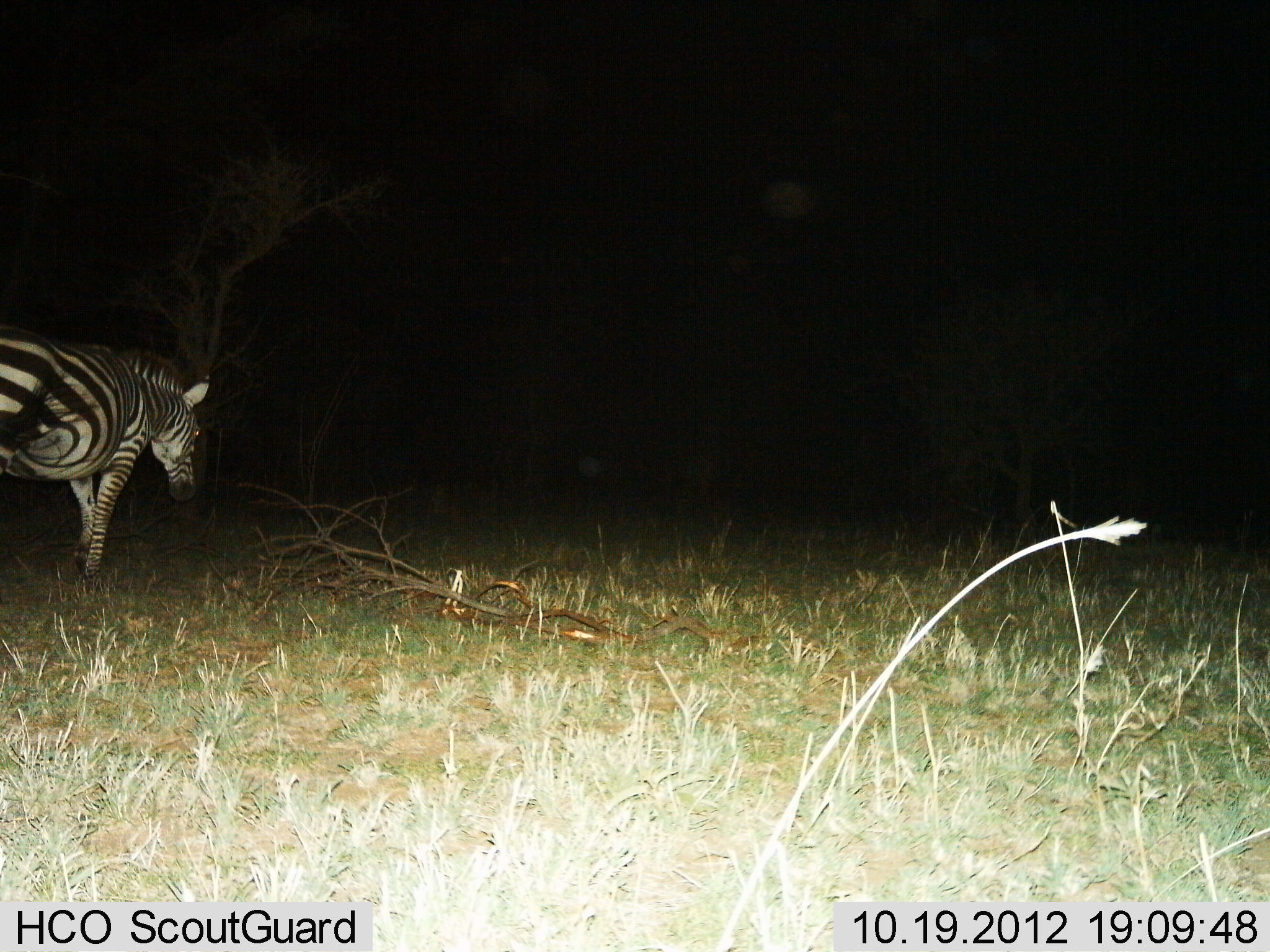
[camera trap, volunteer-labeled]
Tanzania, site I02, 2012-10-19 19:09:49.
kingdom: Animalia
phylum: Chordata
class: Mammalia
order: Perissodactyla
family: Equidae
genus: Equus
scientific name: Equus quagga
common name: plains zebra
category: zebra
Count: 1.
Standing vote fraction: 30%.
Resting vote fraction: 0%.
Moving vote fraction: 70%.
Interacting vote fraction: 0%.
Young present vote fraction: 0%.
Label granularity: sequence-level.